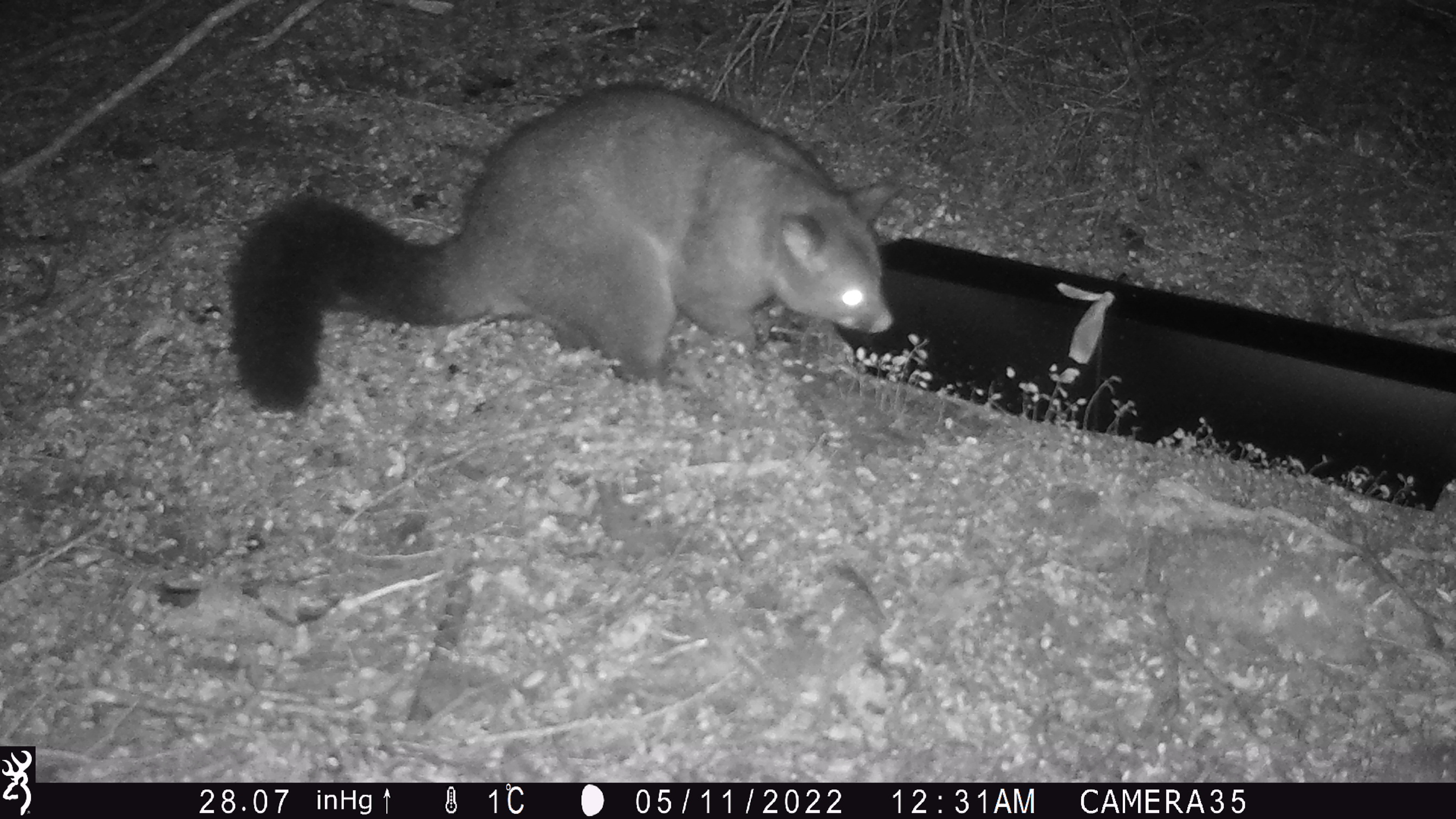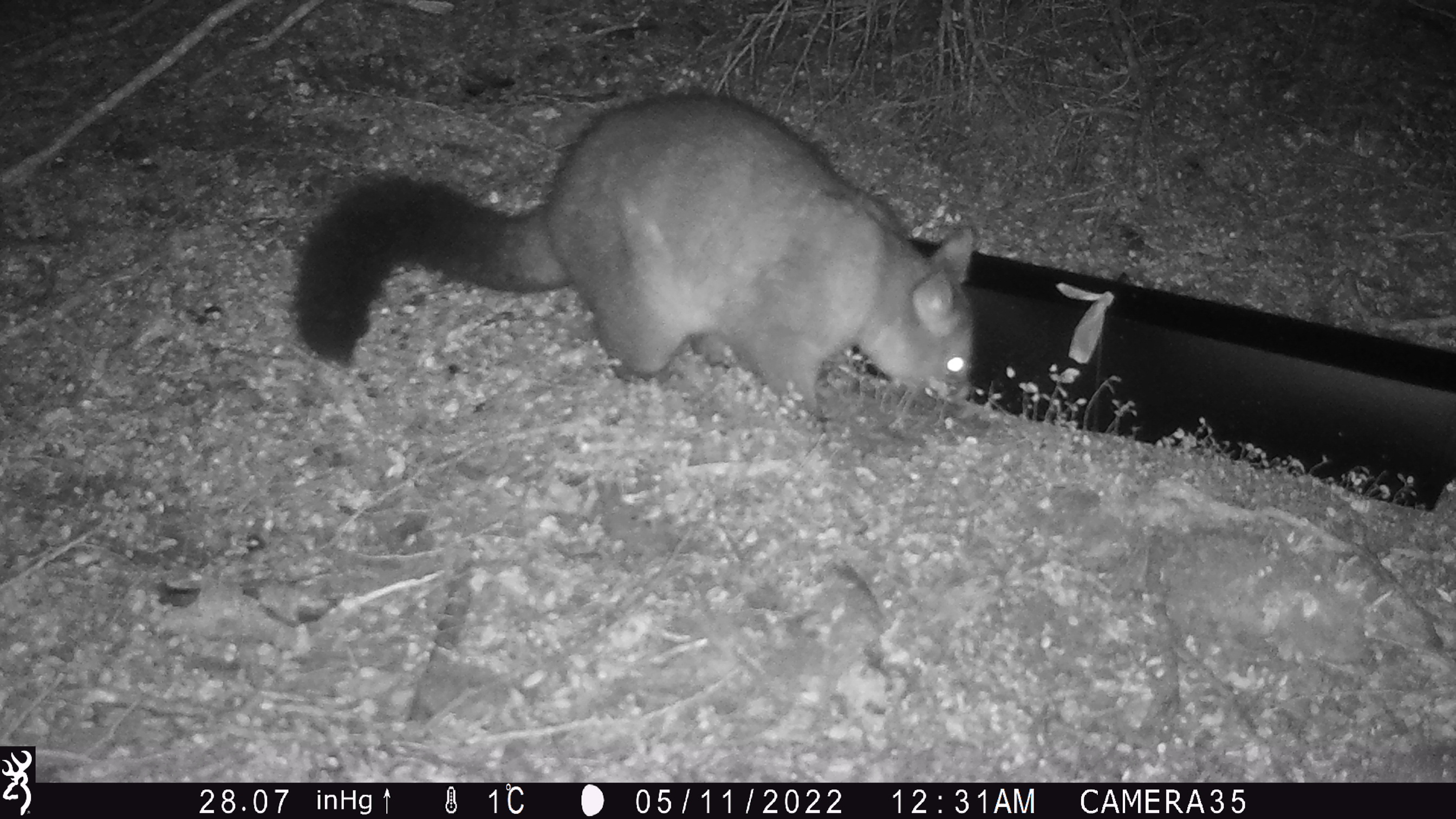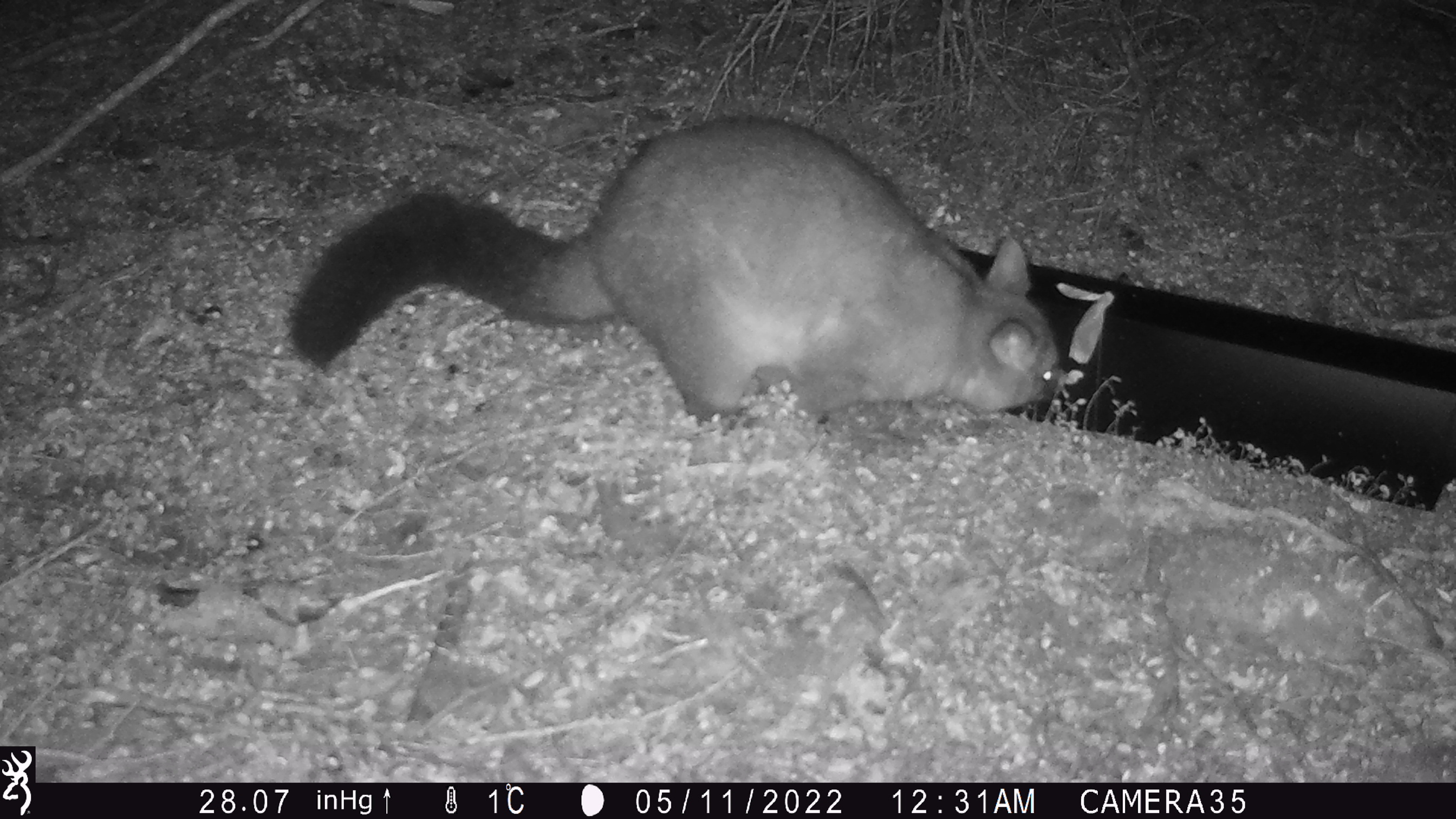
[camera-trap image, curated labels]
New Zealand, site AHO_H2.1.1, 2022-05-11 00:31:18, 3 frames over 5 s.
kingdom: Animalia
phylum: Chordata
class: Mammalia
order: Diprotodontia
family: Phalangeridae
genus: Trichosurus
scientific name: Trichosurus vulpecula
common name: common brushtail possum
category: possum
Possum (common brushtail possum) (Trichosurus vulpecula).